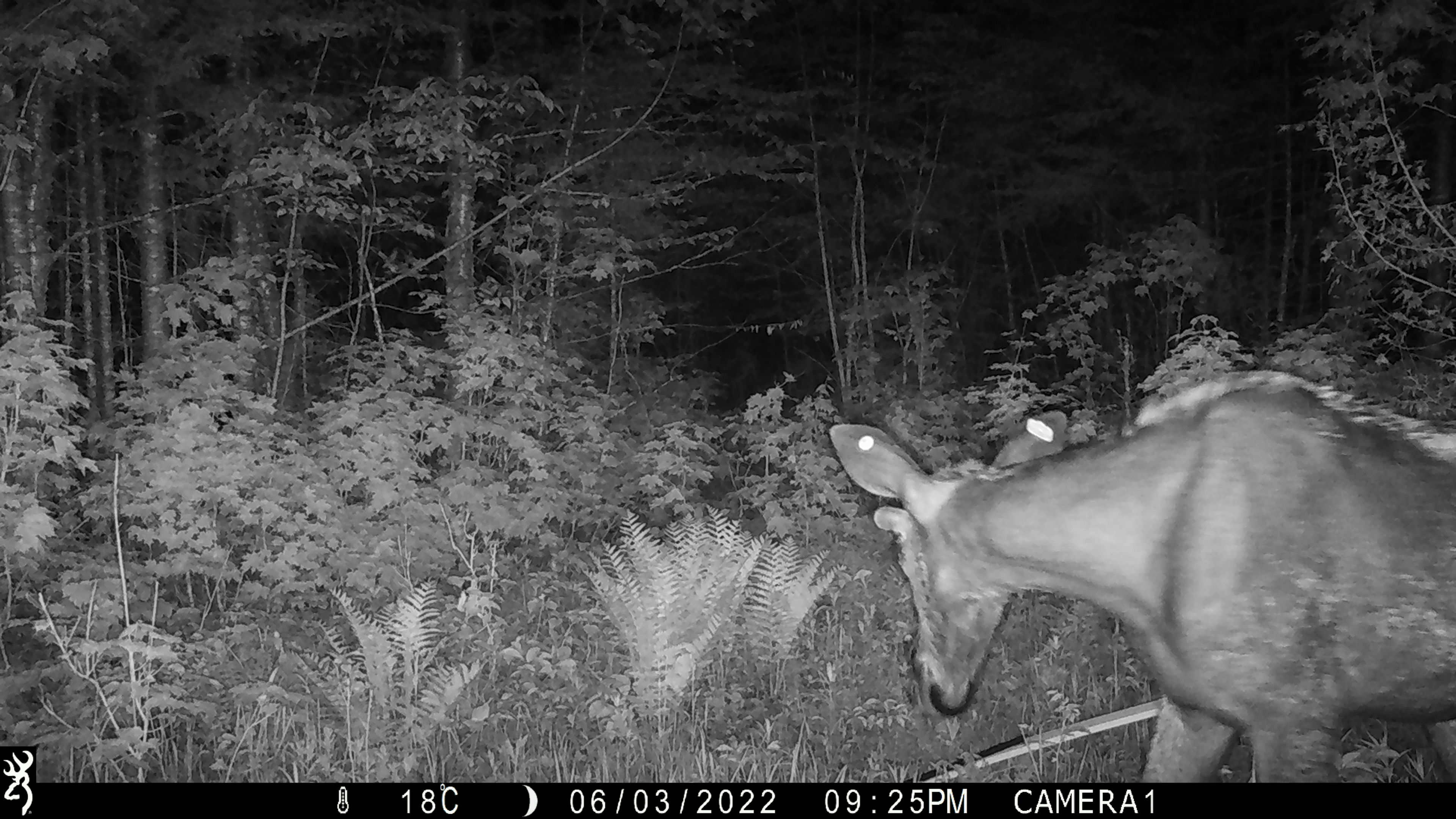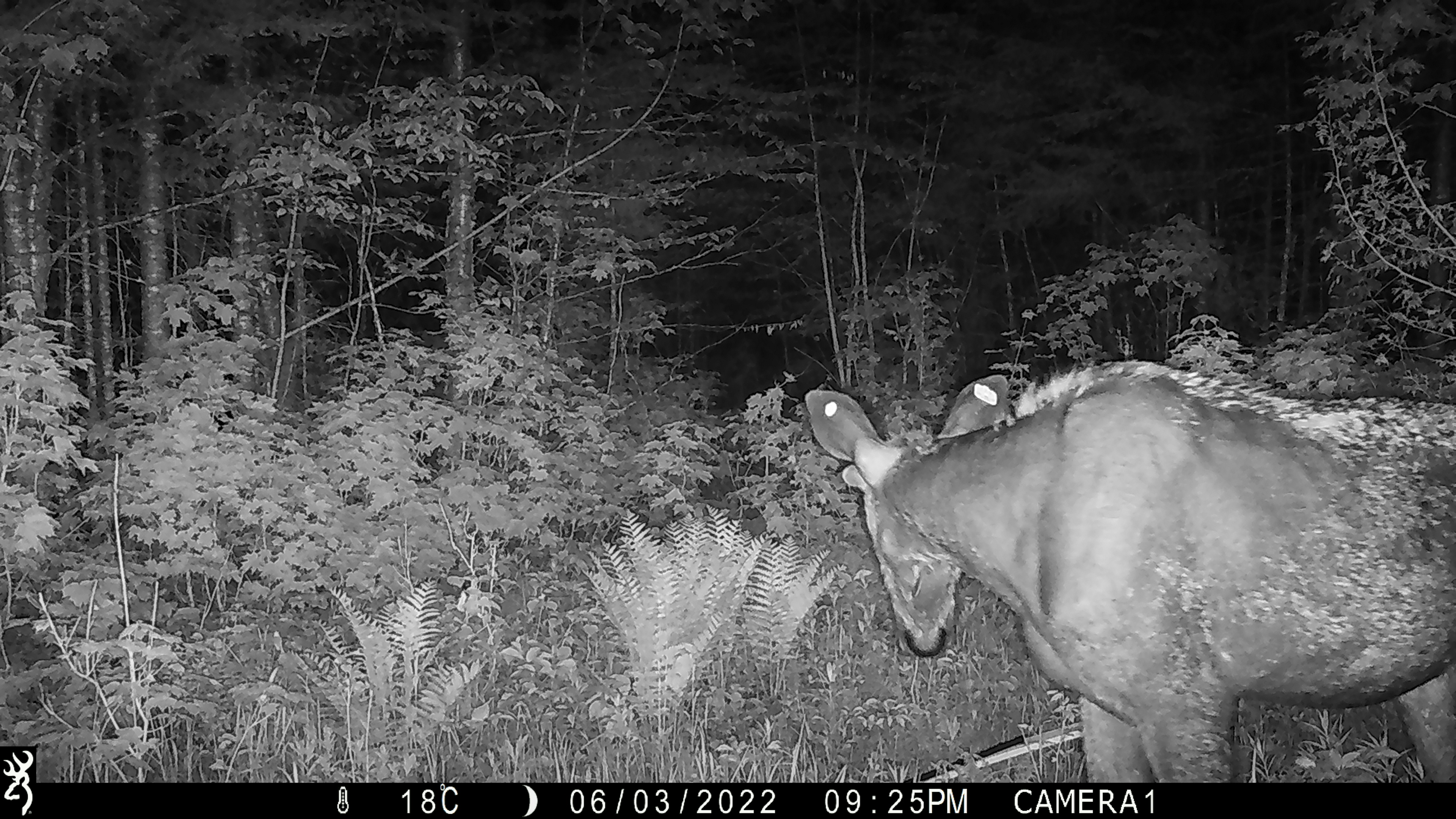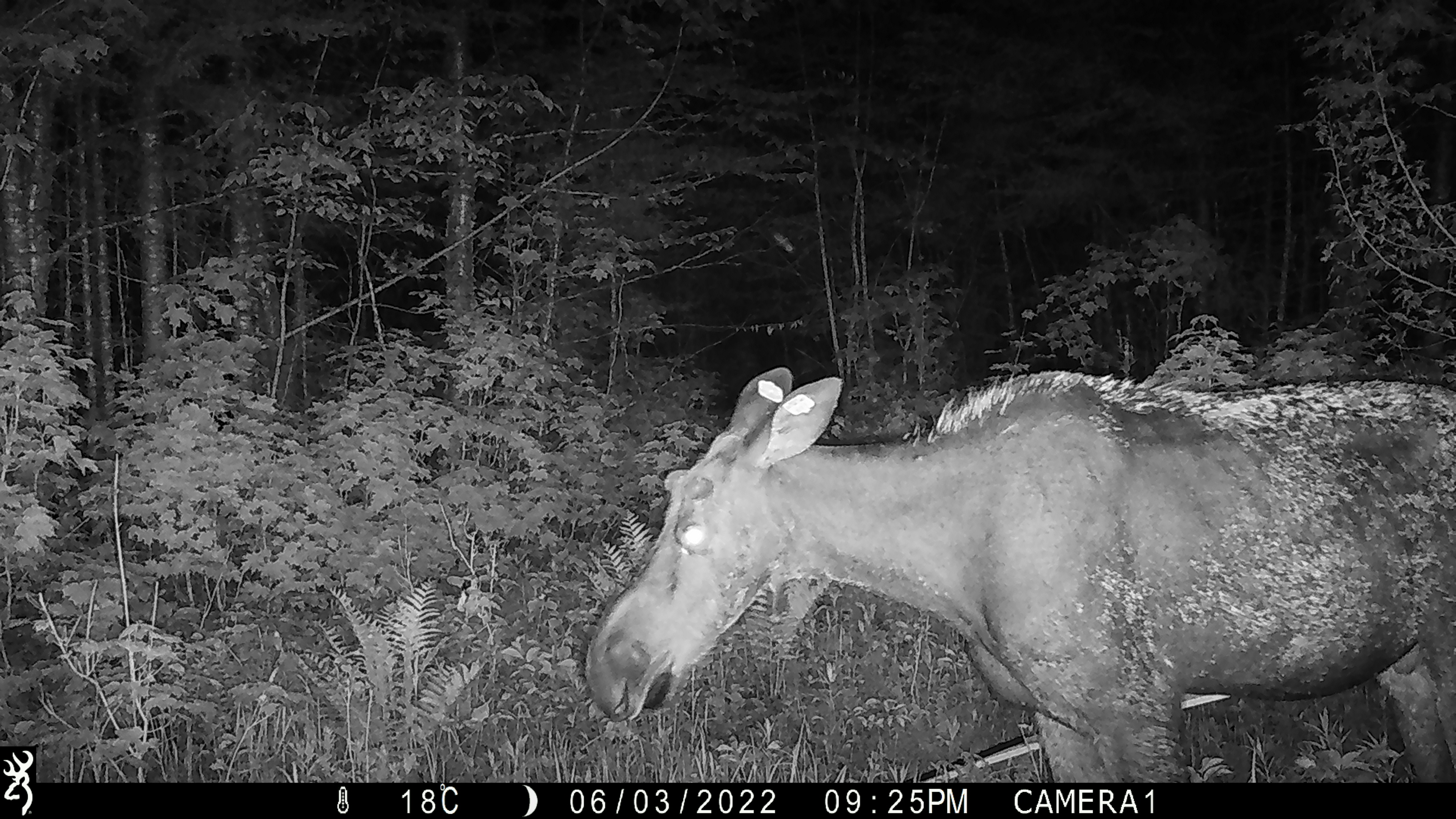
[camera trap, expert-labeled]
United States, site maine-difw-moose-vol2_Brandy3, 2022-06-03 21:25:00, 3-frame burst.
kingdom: Animalia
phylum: Chordata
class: Mammalia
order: Artiodactyla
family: Cervidae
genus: Alces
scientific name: Alces alces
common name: moose